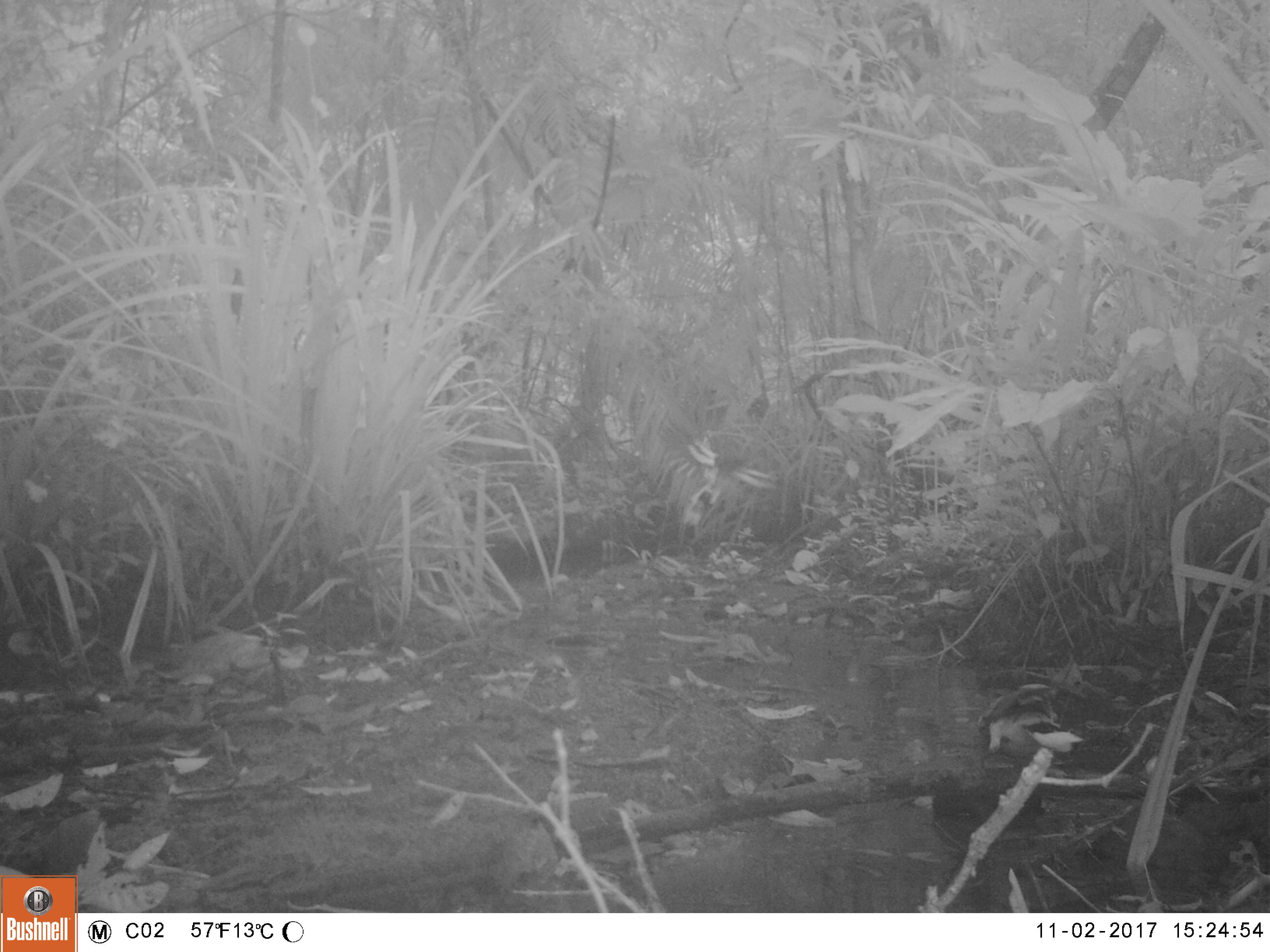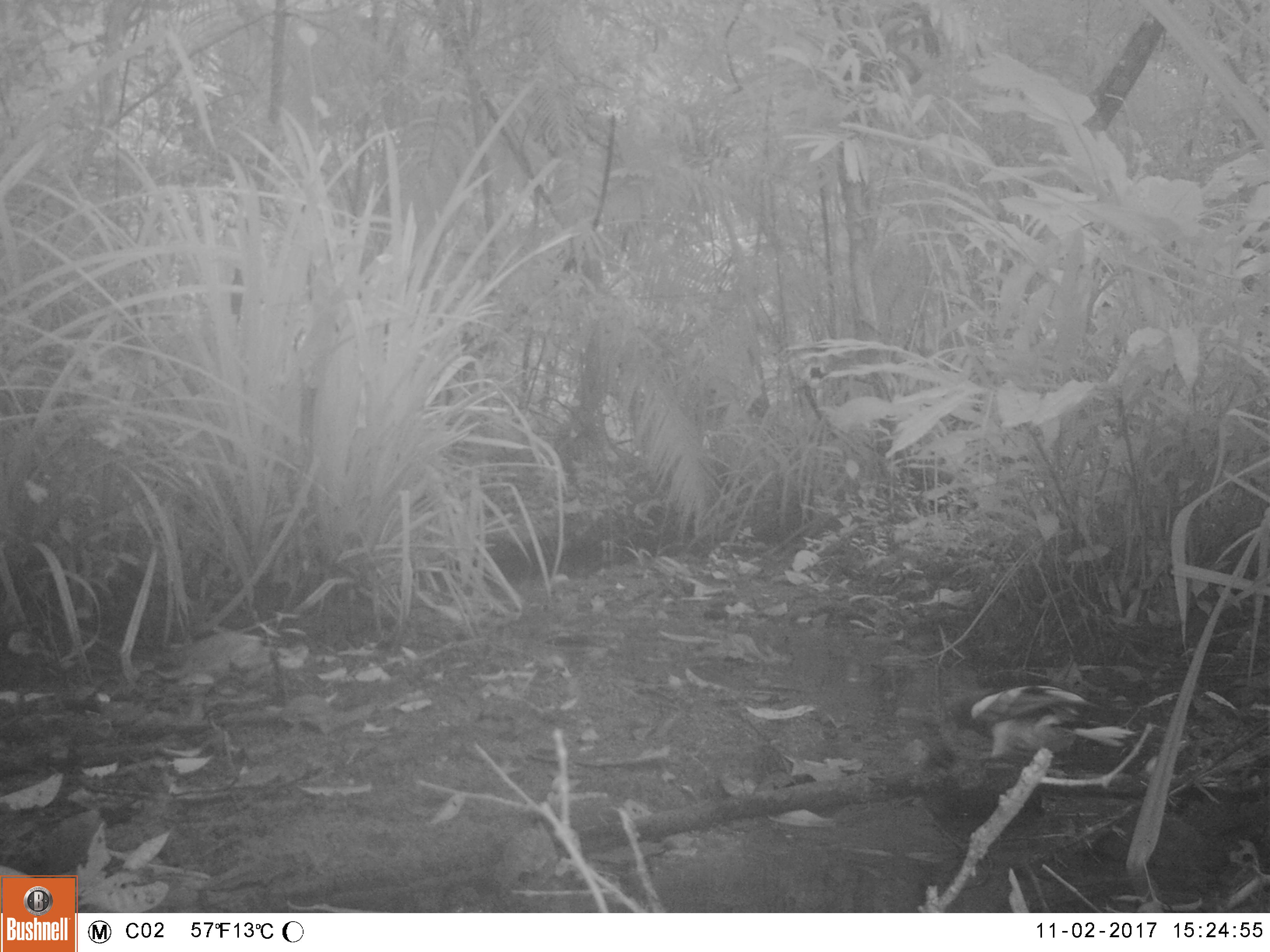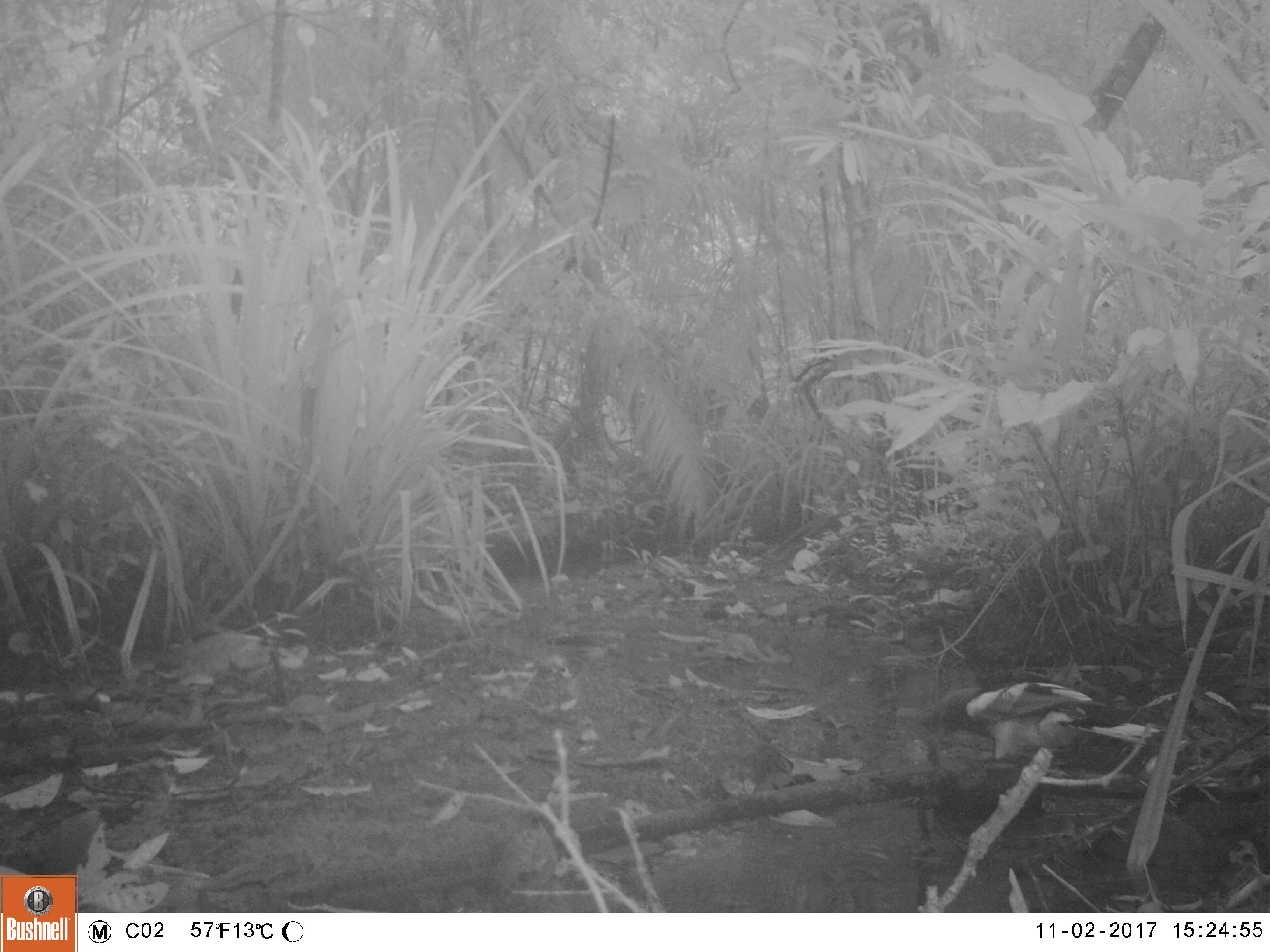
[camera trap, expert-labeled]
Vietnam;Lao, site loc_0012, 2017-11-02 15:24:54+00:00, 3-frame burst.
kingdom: Animalia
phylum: Chordata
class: Aves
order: Passeriformes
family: Corvidae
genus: Urocissa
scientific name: Urocissa whiteheadi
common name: white-winged magpie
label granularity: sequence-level